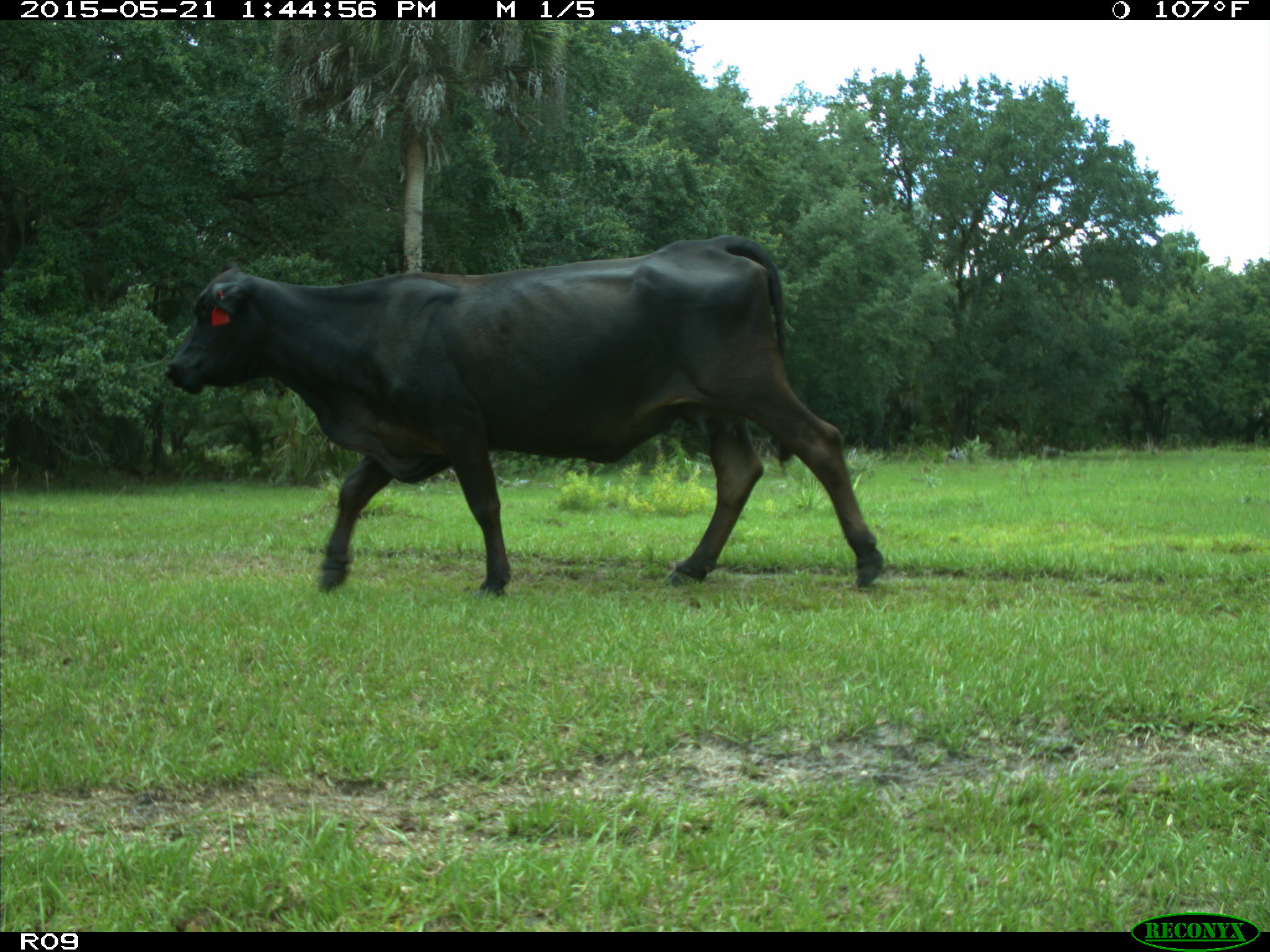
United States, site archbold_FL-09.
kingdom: Animalia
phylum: Chordata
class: Mammalia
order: Artiodactyla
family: Bovidae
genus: Bos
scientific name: Bos taurus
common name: domestic cow